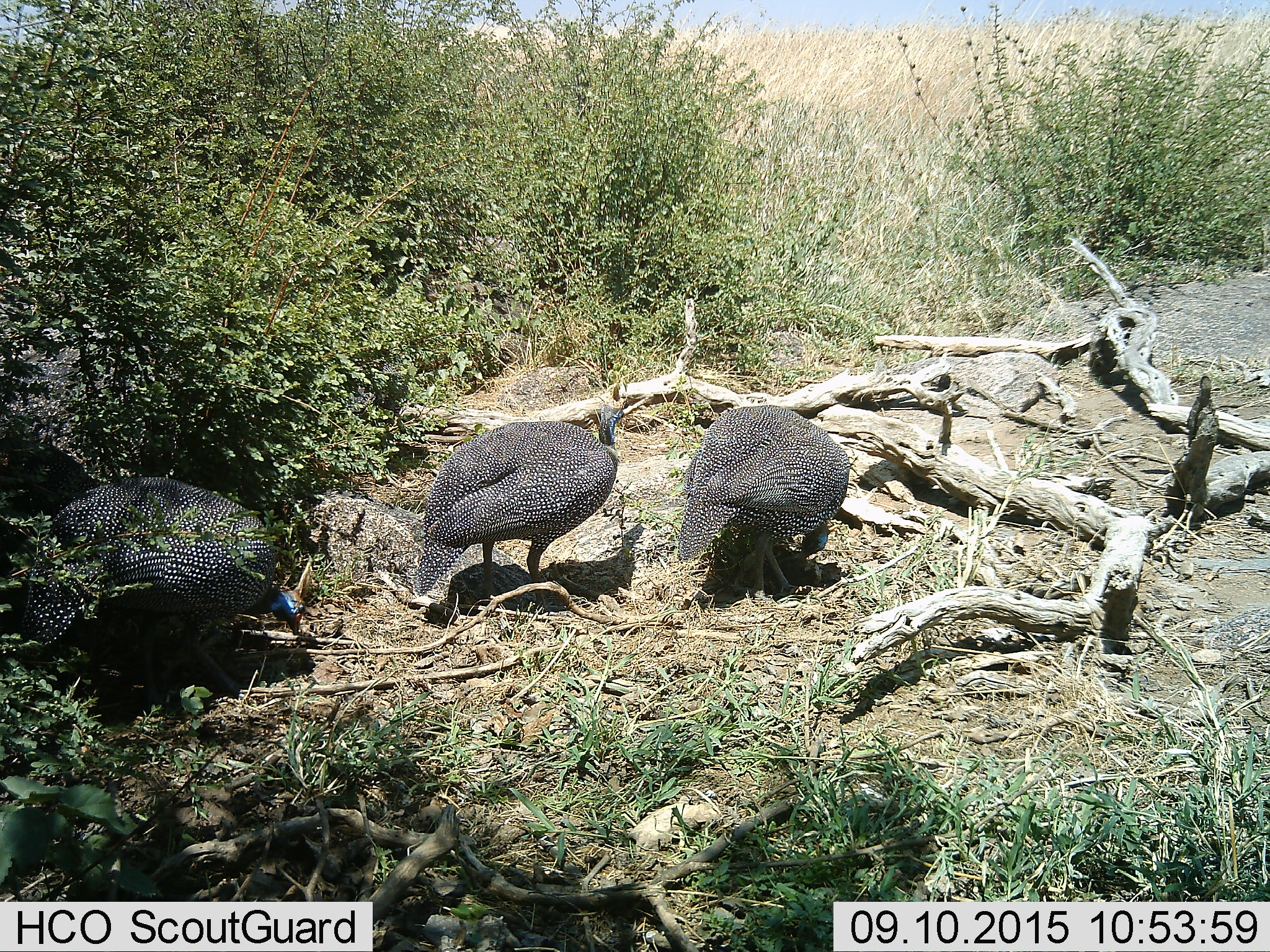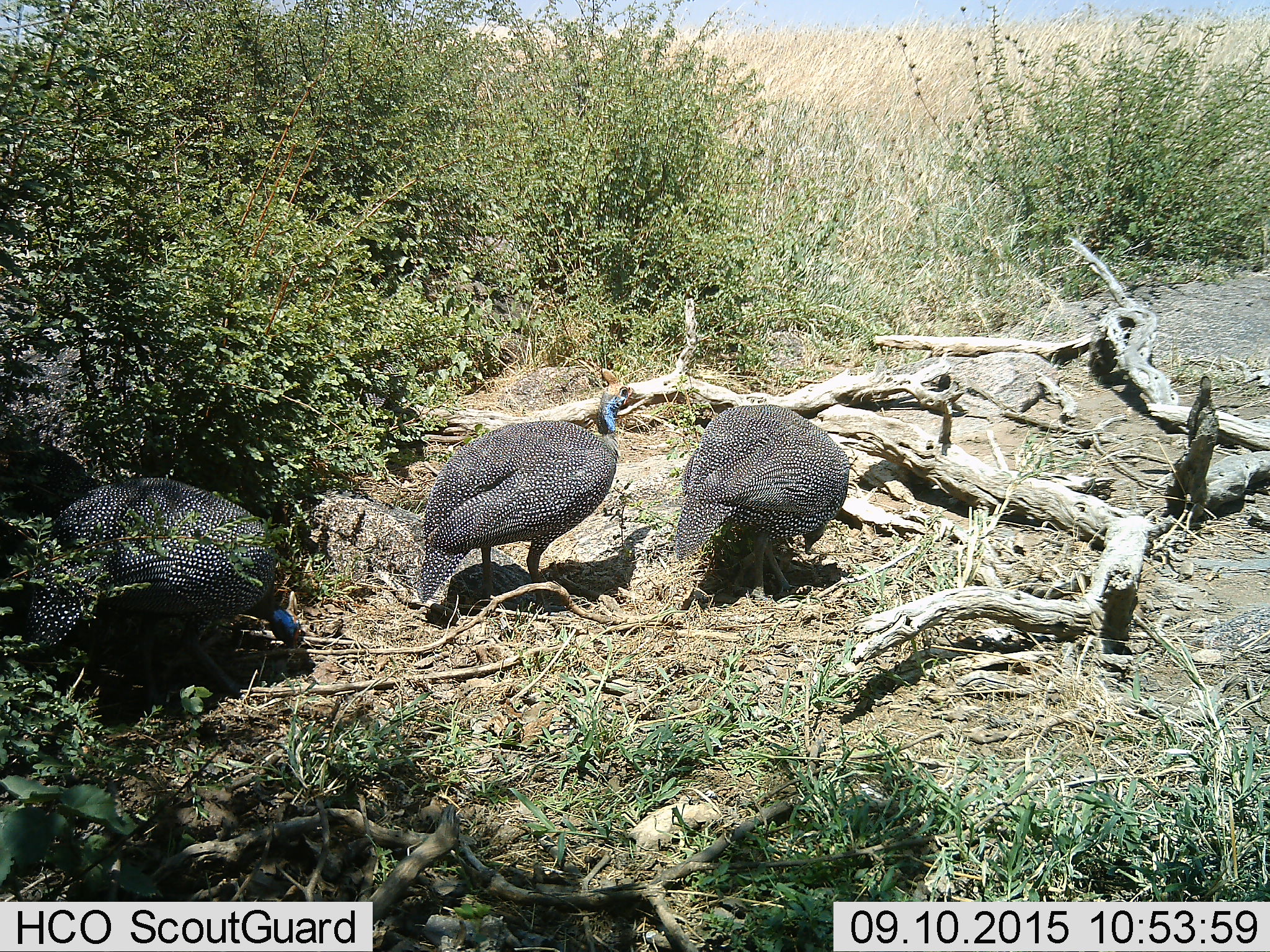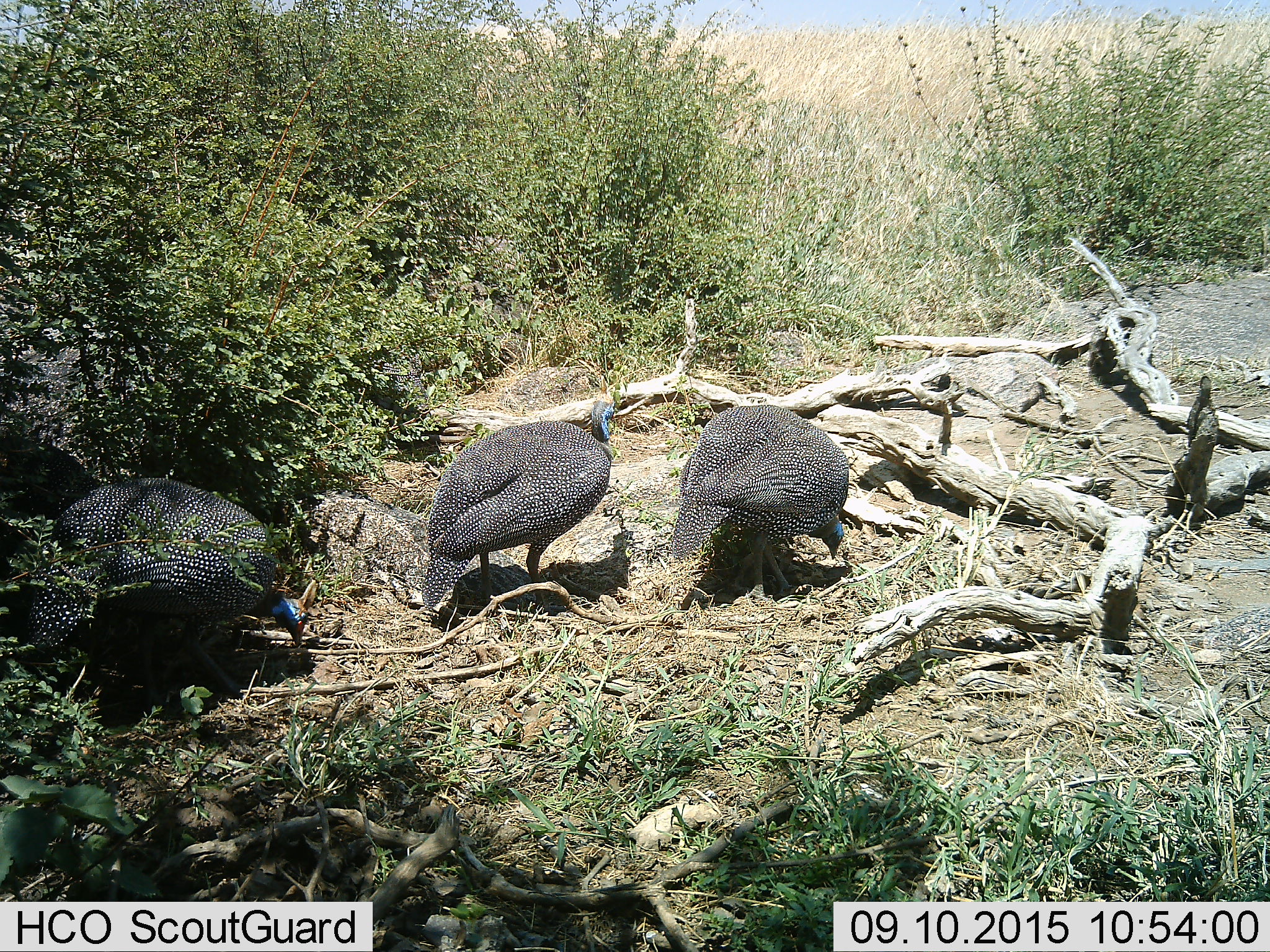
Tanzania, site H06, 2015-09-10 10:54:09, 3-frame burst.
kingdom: Animalia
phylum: Chordata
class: Aves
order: Galliformes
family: Numididae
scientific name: Numididae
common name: guinea fowl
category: guineafowl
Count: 3.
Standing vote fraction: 56%.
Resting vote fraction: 0%.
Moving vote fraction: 22%.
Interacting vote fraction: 22%.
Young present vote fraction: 0%.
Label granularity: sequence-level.